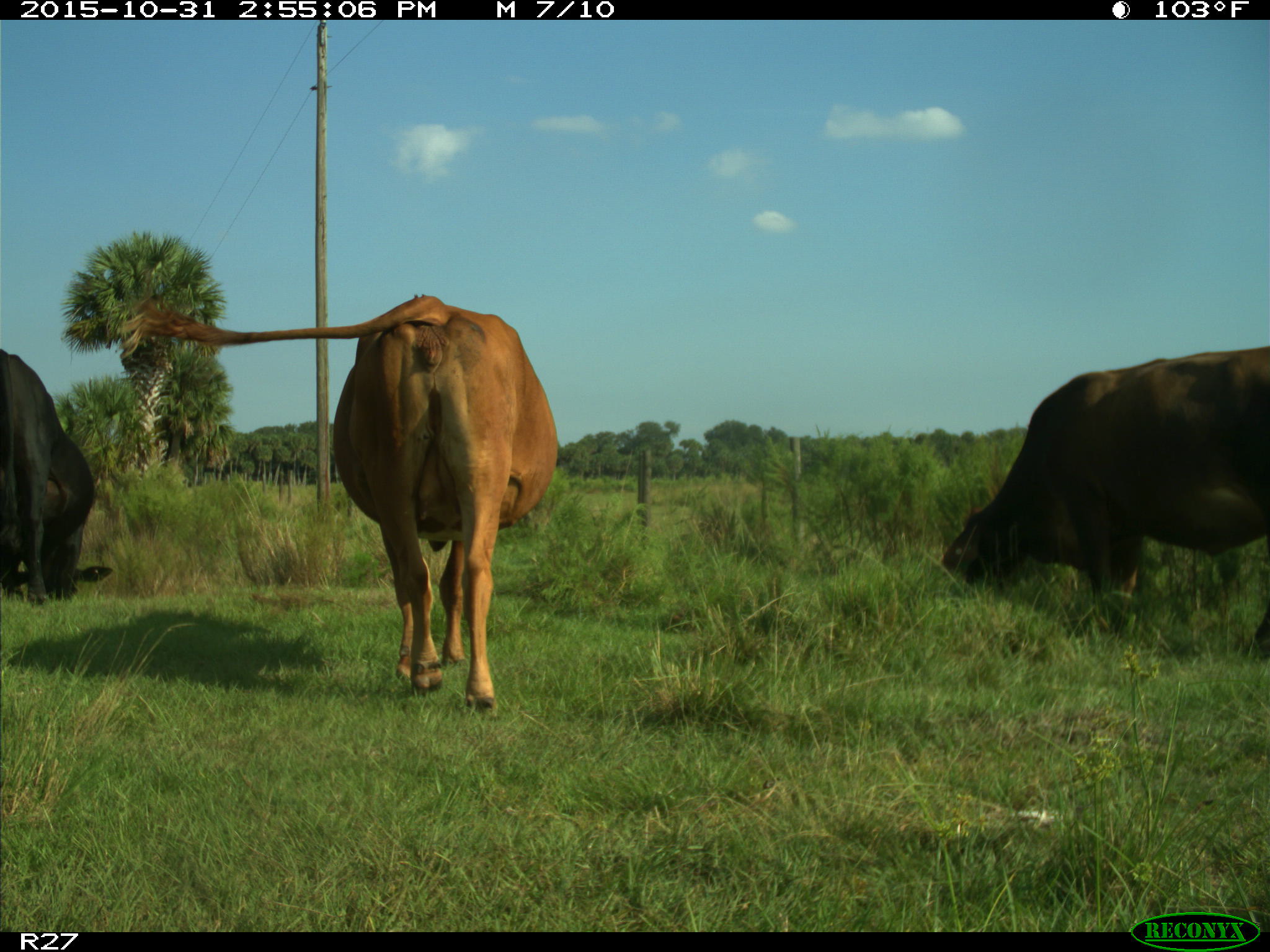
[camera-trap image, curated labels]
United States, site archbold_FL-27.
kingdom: Animalia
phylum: Chordata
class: Mammalia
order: Artiodactyla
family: Bovidae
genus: Bos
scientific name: Bos taurus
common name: domestic cow